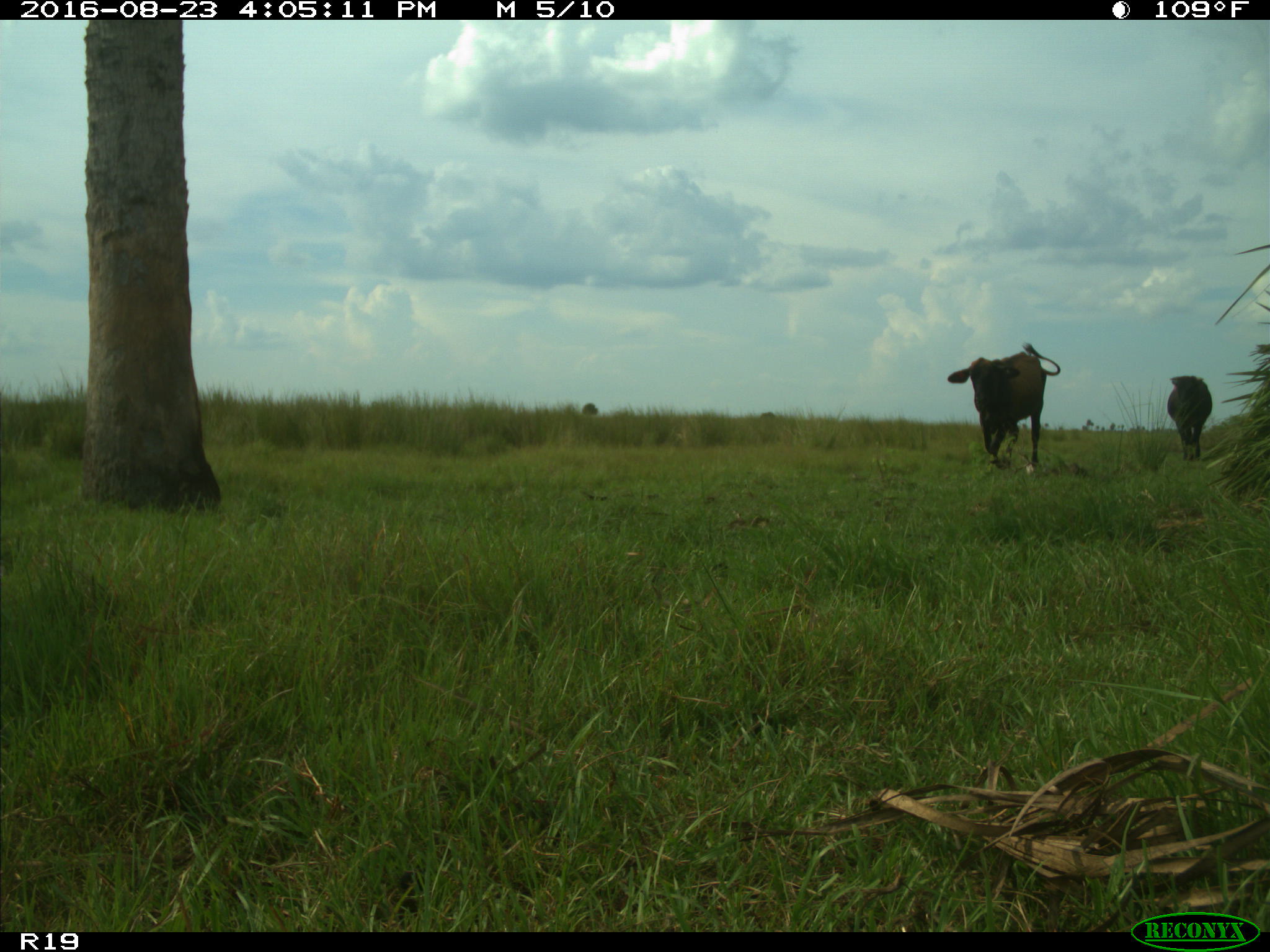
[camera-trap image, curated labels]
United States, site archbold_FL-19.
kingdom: Animalia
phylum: Chordata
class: Mammalia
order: Artiodactyla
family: Bovidae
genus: Bos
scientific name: Bos taurus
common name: domestic cow